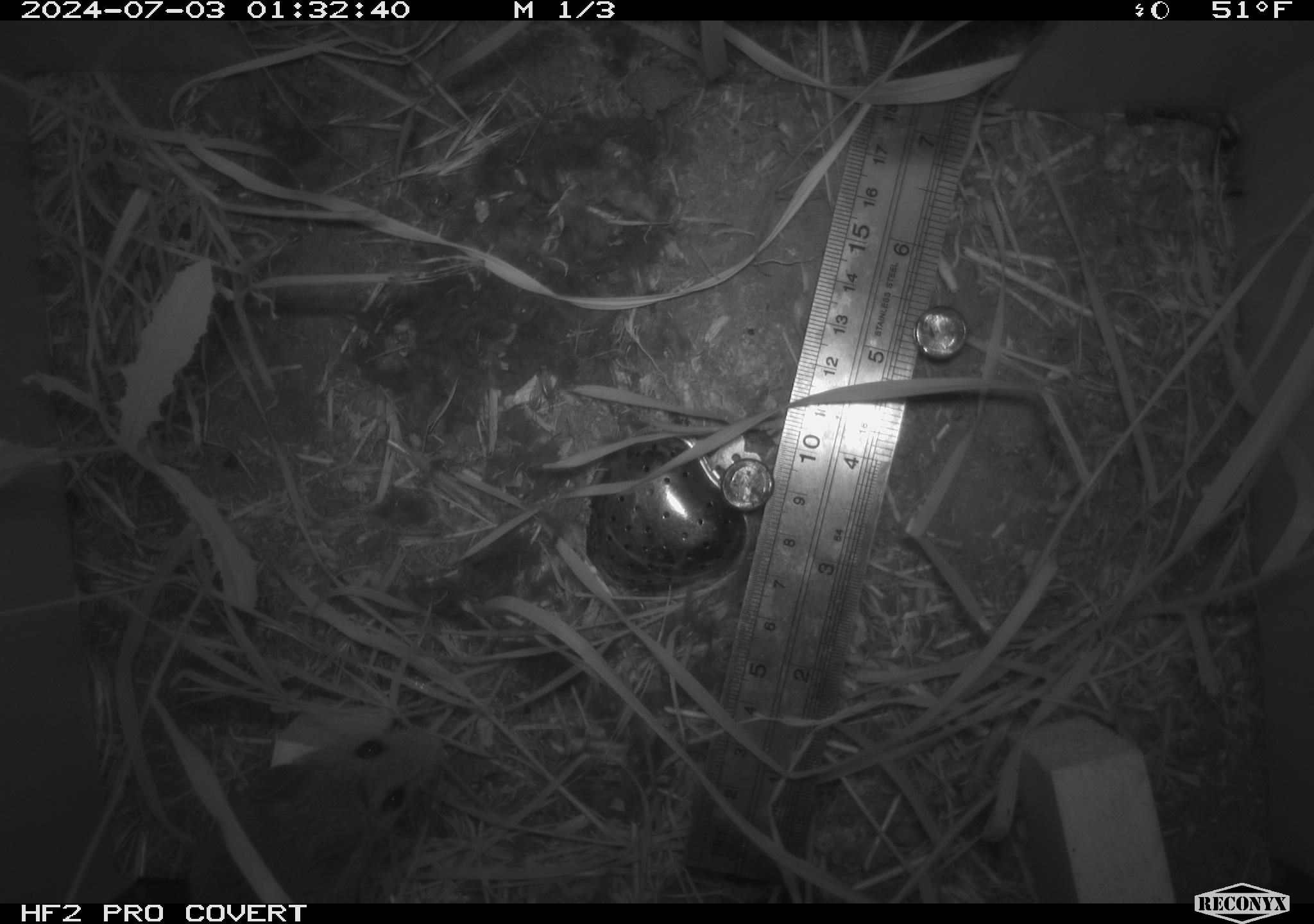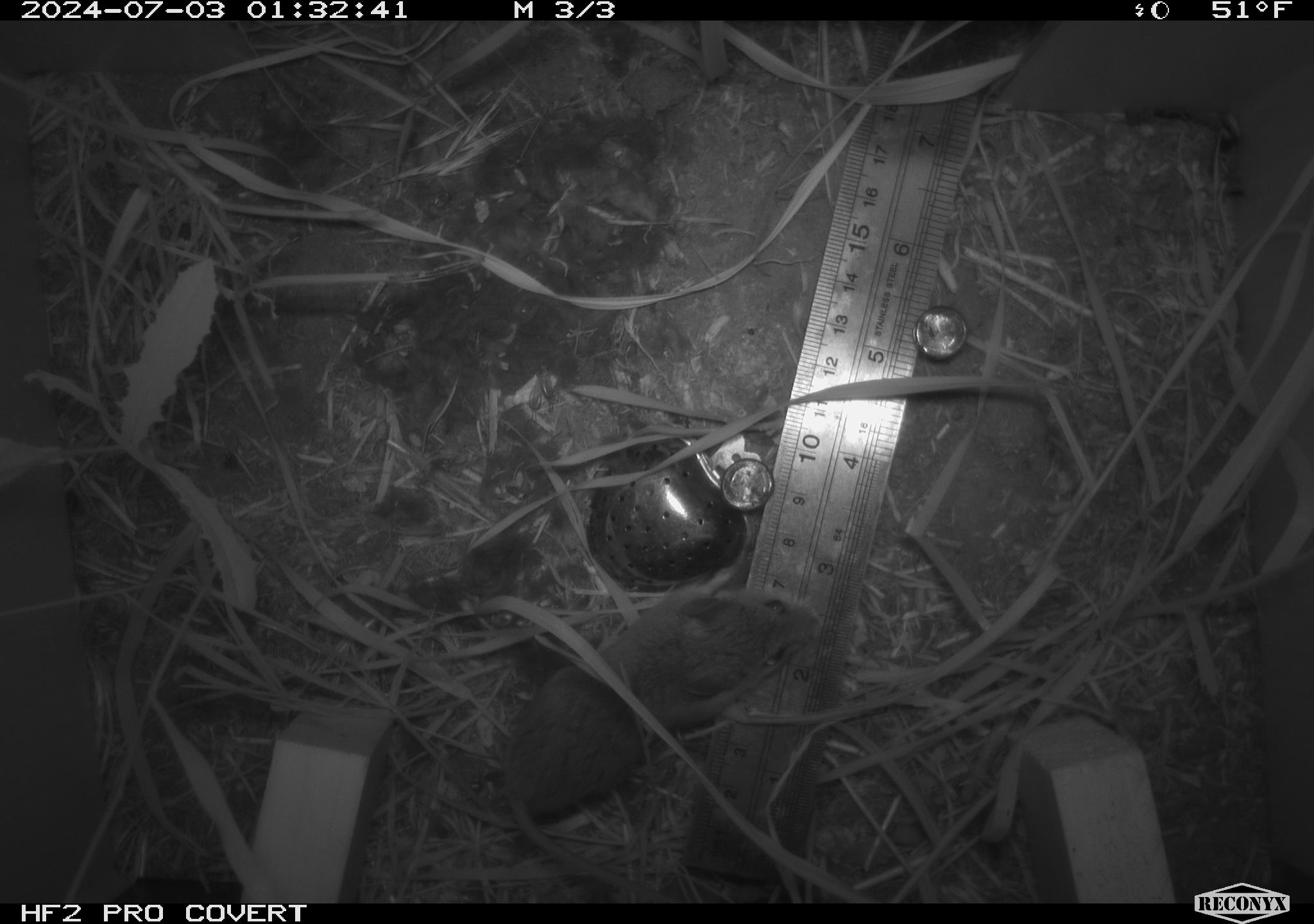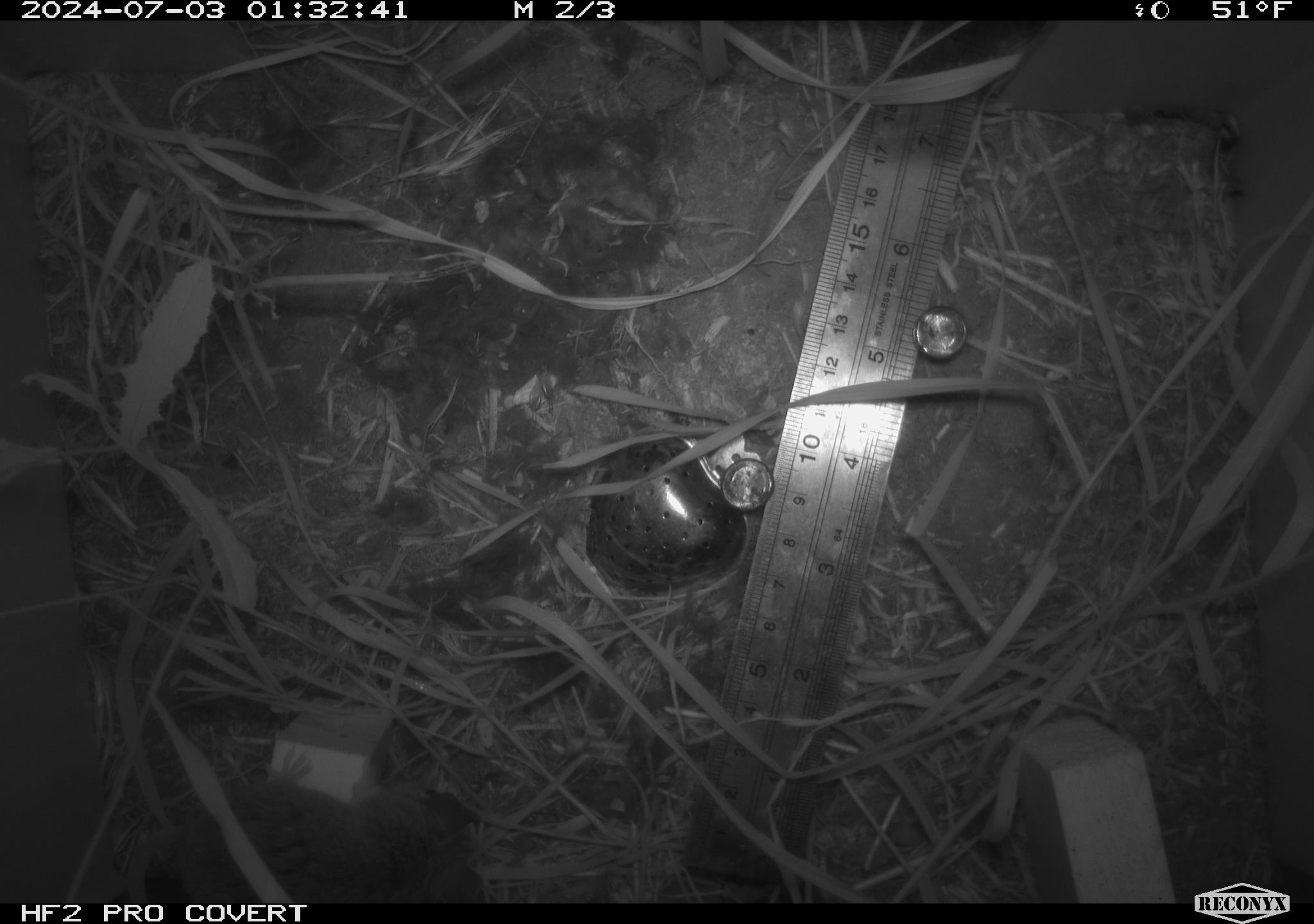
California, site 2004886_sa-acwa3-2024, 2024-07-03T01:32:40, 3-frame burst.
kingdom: Animalia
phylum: Chordata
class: Mammalia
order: Rodentia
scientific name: Rodentia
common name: mouse species